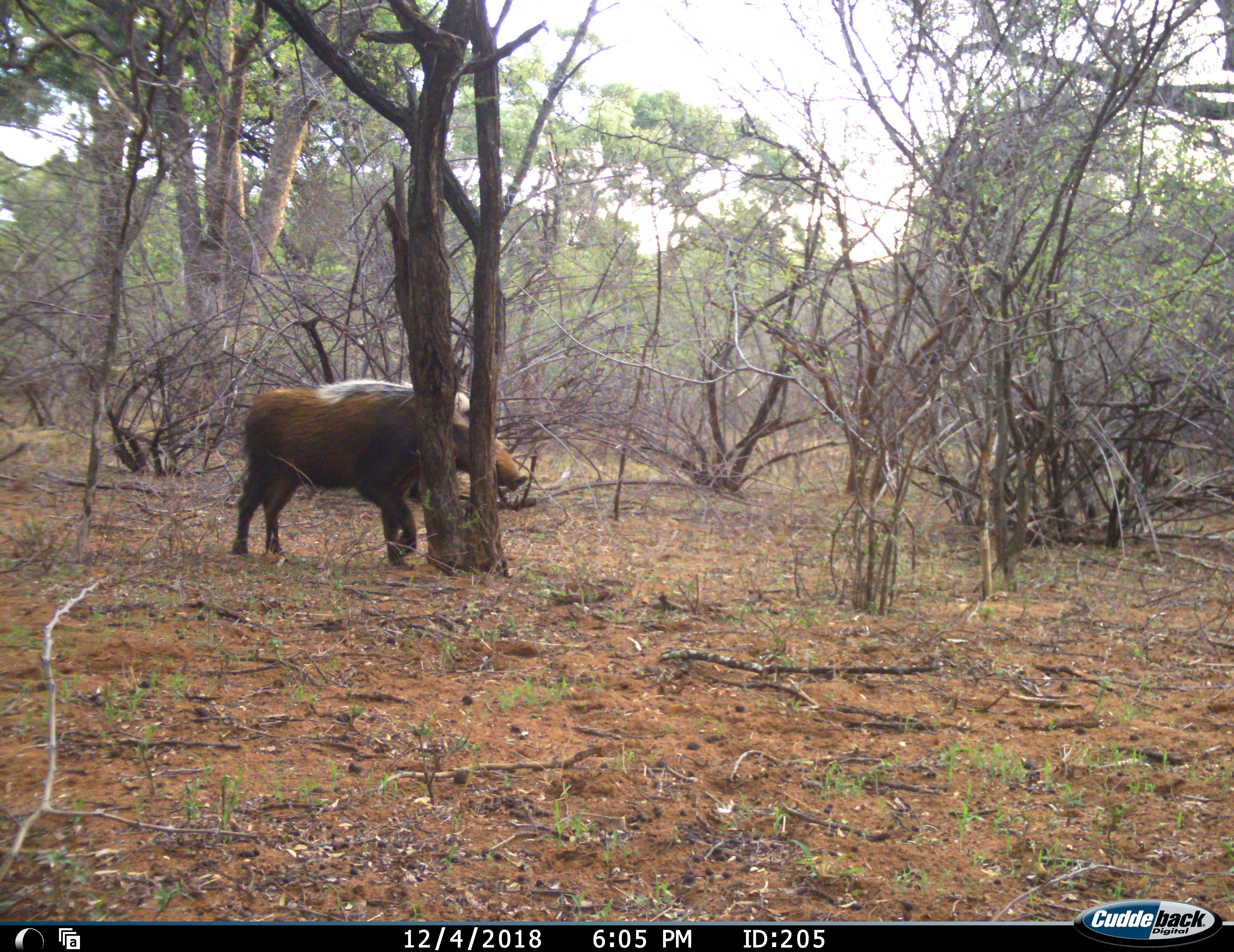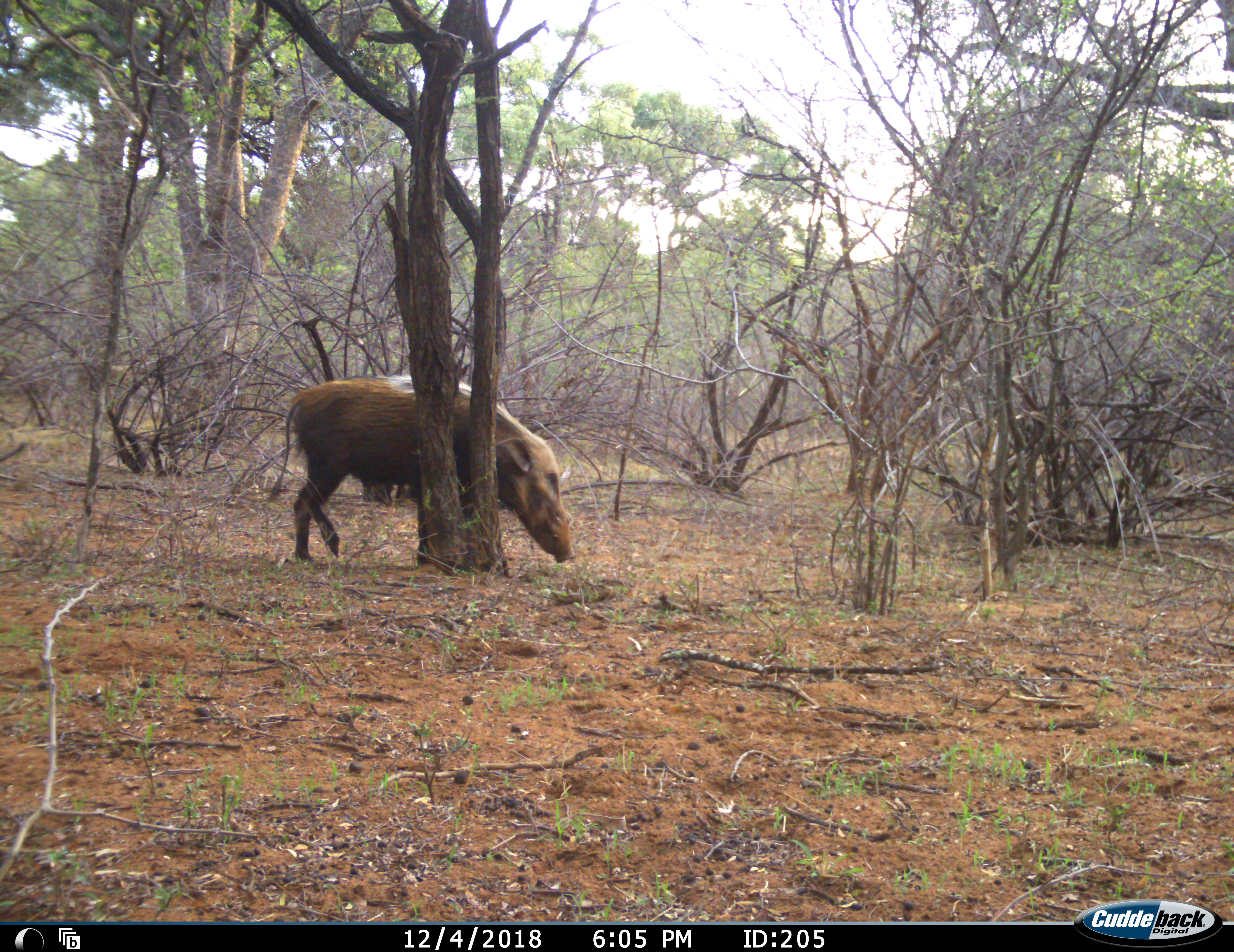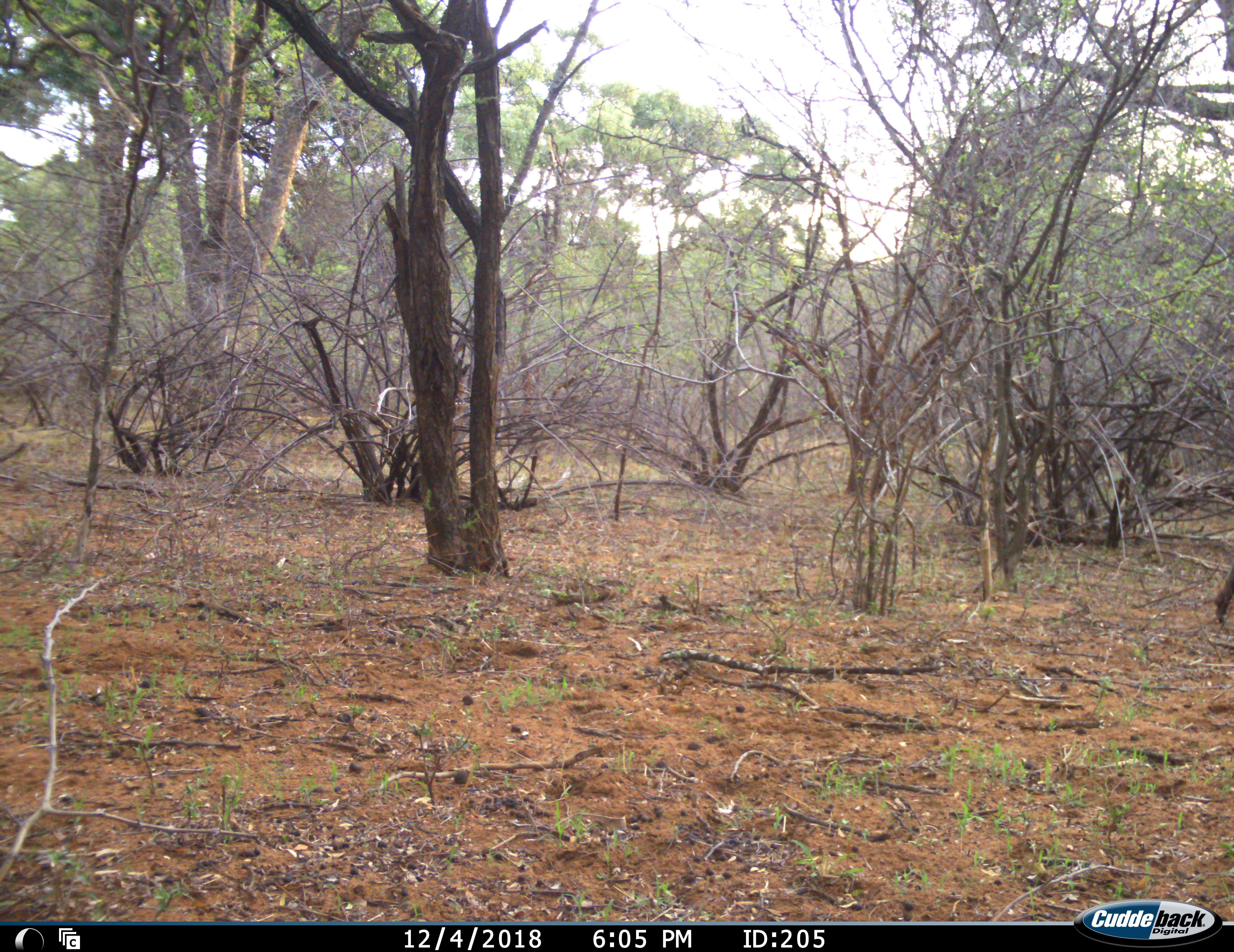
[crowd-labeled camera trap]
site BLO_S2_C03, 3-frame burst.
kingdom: Animalia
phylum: Chordata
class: Mammalia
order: Artiodactyla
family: Suidae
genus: Potamochoerus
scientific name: Potamochoerus larvatus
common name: bushpig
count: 1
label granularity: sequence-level